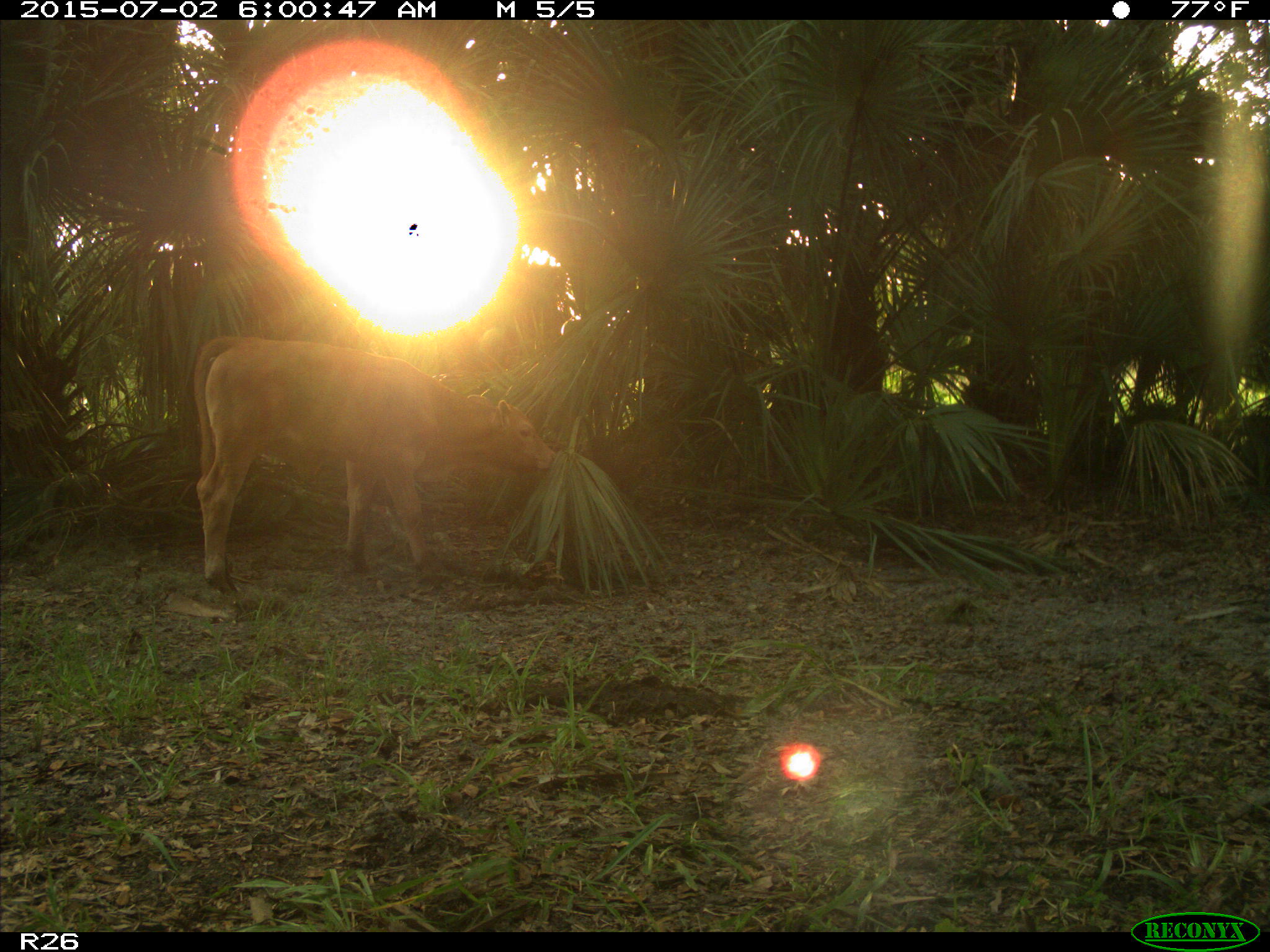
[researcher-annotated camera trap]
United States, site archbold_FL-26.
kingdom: Animalia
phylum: Chordata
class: Mammalia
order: Artiodactyla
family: Bovidae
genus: Bos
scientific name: Bos taurus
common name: domestic cow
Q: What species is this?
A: Bos taurus (domestic cow).